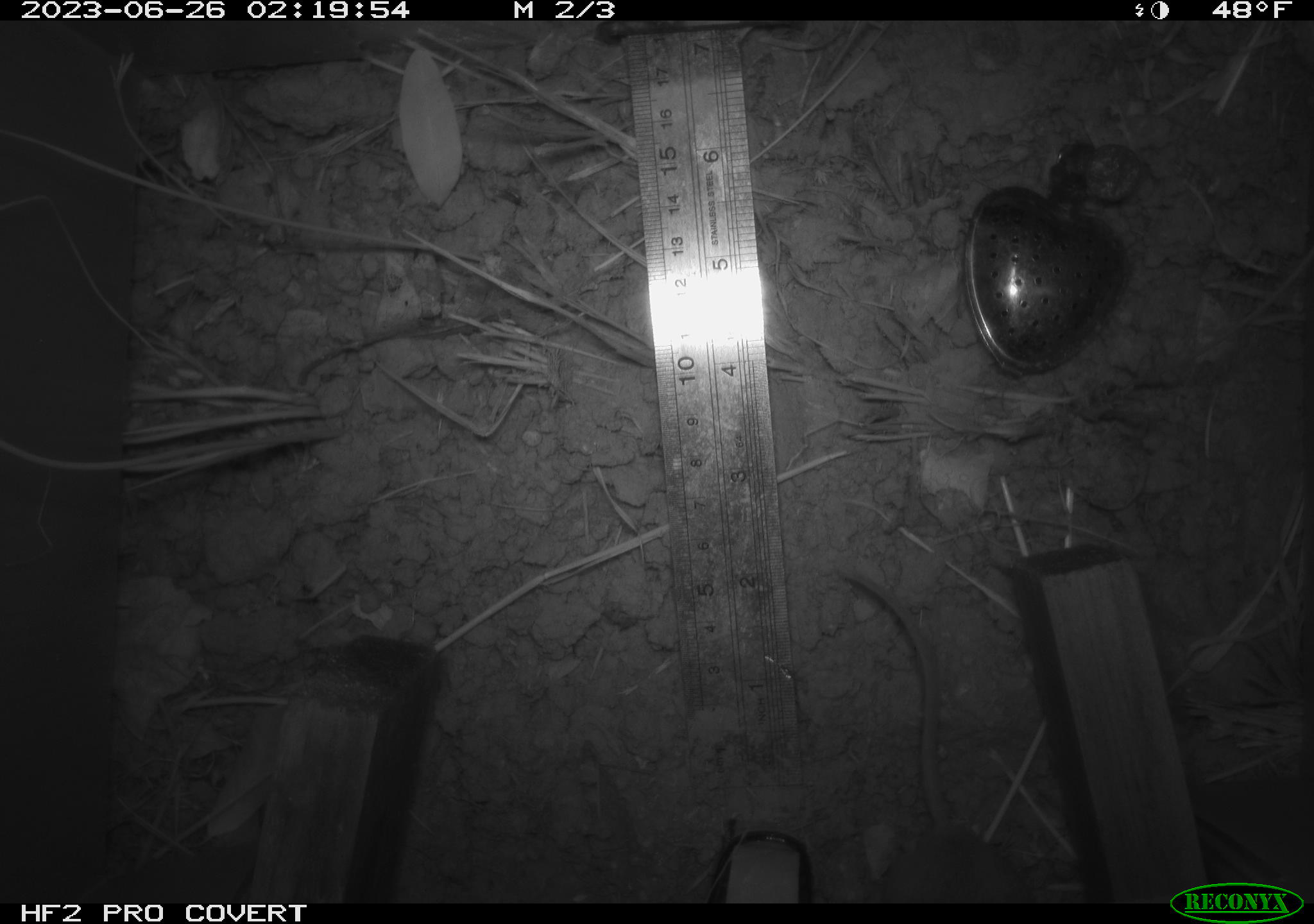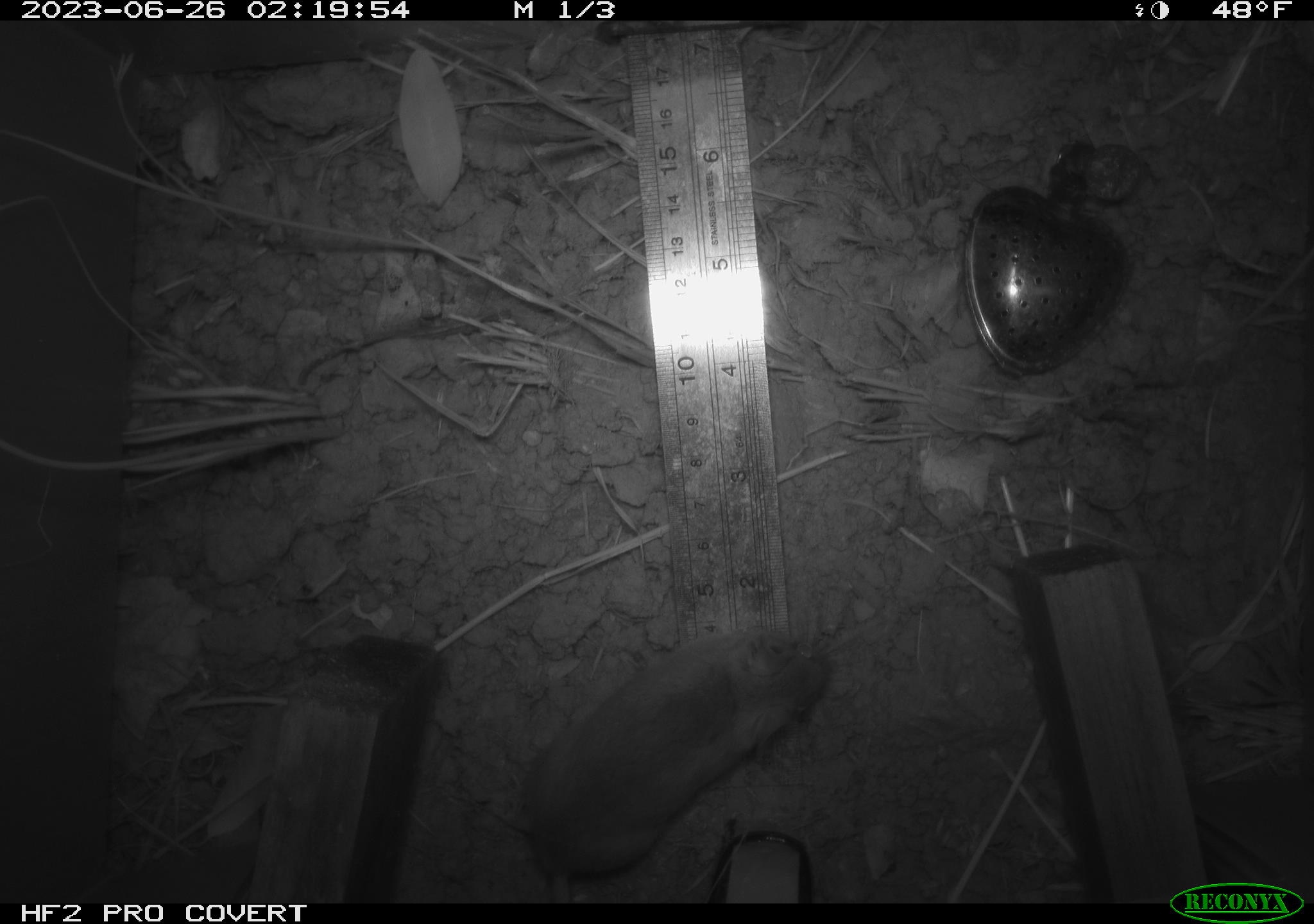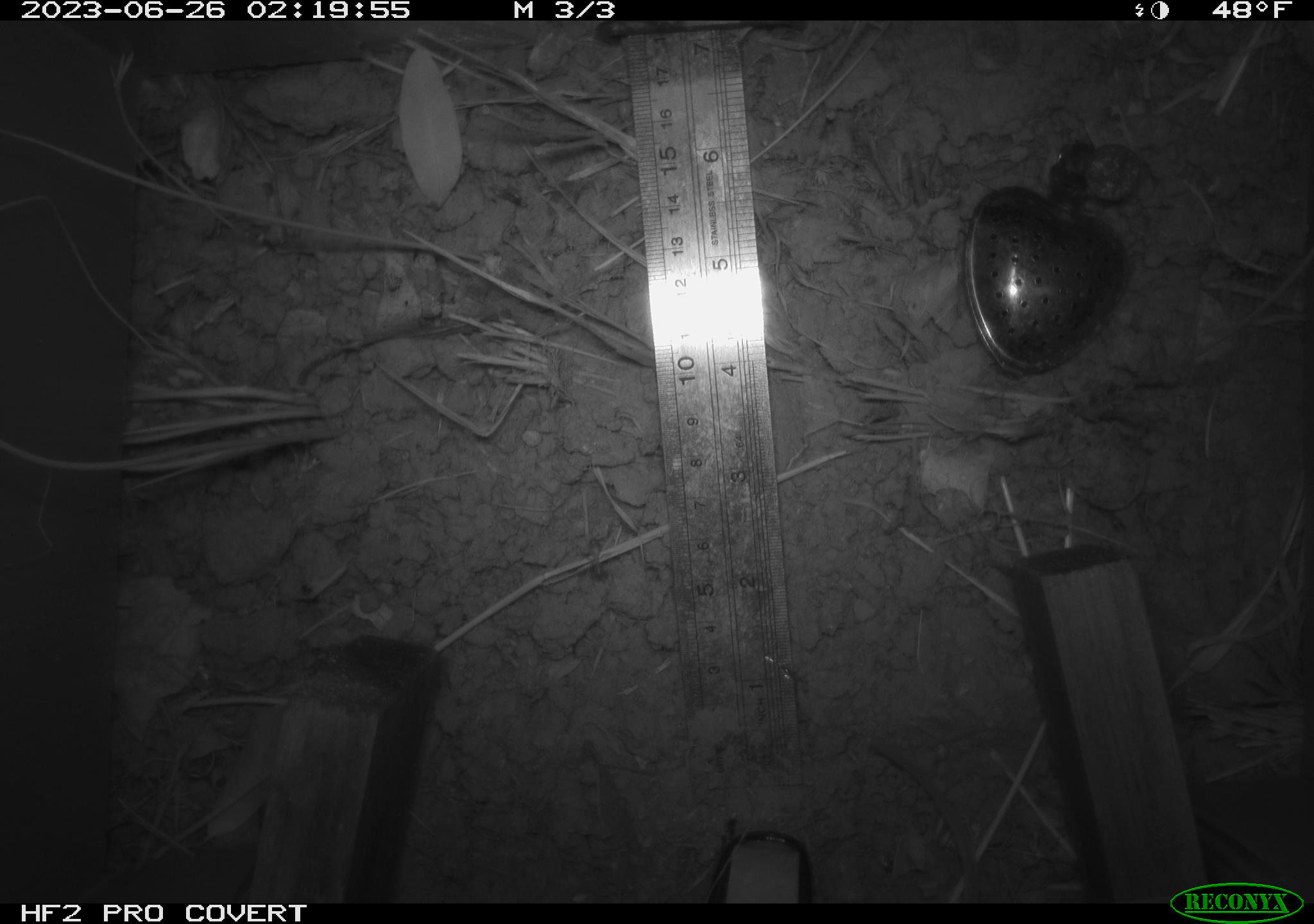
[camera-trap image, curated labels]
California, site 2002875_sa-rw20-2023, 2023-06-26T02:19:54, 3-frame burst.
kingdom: Animalia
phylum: Chordata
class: Mammalia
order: Rodentia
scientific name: Rodentia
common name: mouse species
Mouse species (Rodentia).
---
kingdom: Animalia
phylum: Chordata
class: Mammalia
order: Rodentia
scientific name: Rodentia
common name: rodent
Rodent (Rodentia).